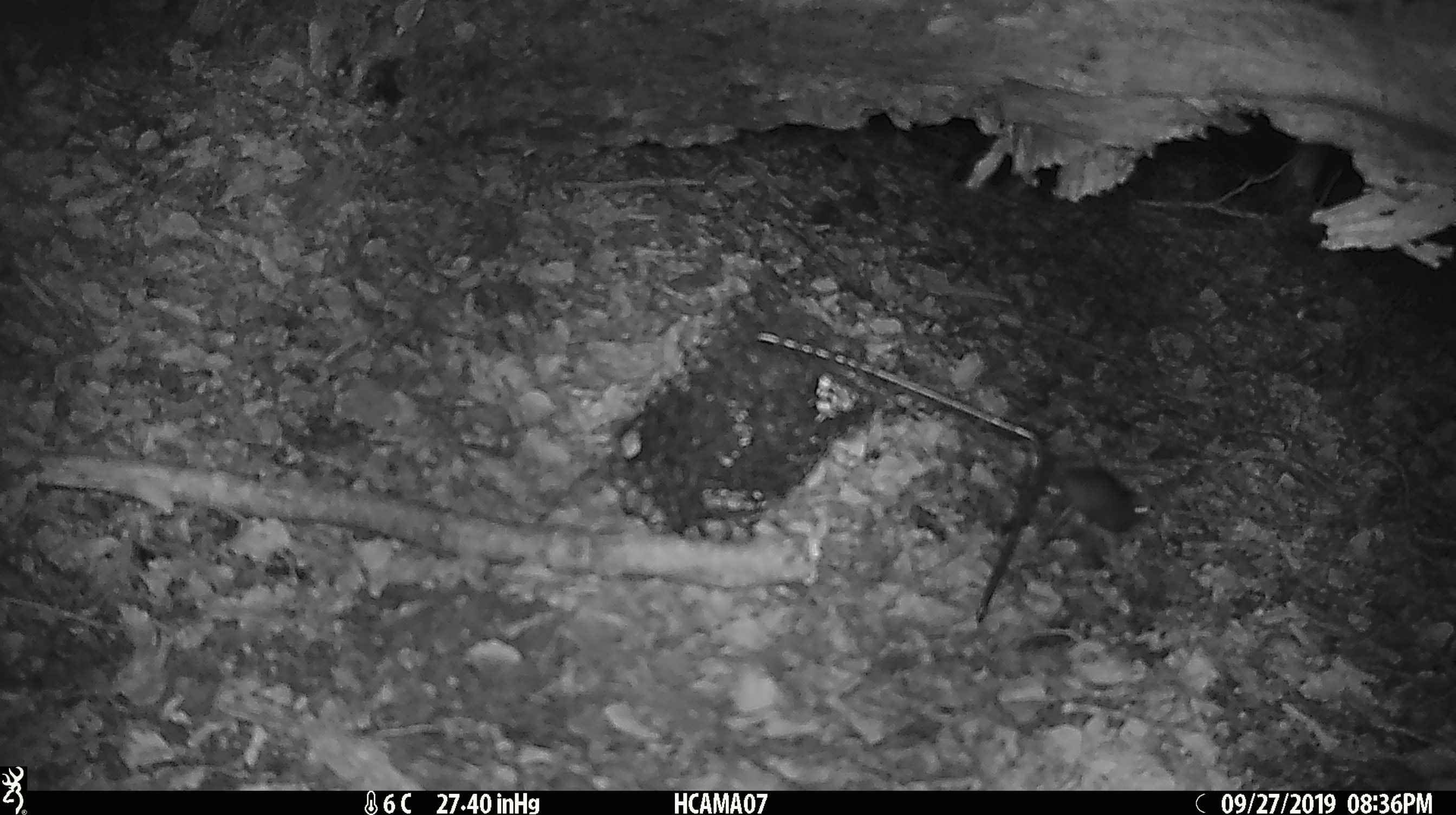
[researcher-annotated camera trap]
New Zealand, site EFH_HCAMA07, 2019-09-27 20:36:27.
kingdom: Animalia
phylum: Chordata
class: Mammalia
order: Rodentia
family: Muridae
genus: Mus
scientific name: Mus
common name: mouse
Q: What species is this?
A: Mouse (Mus).